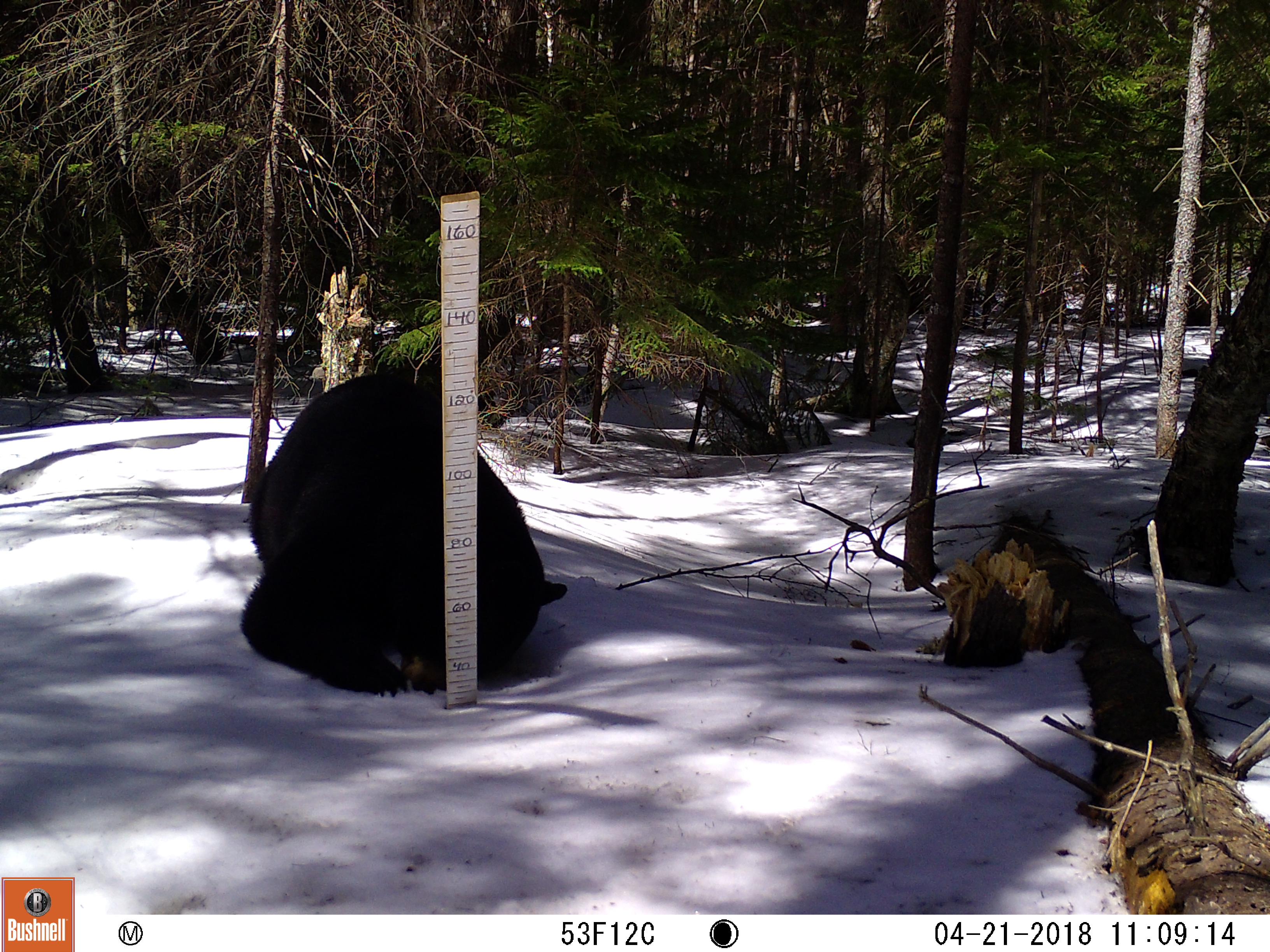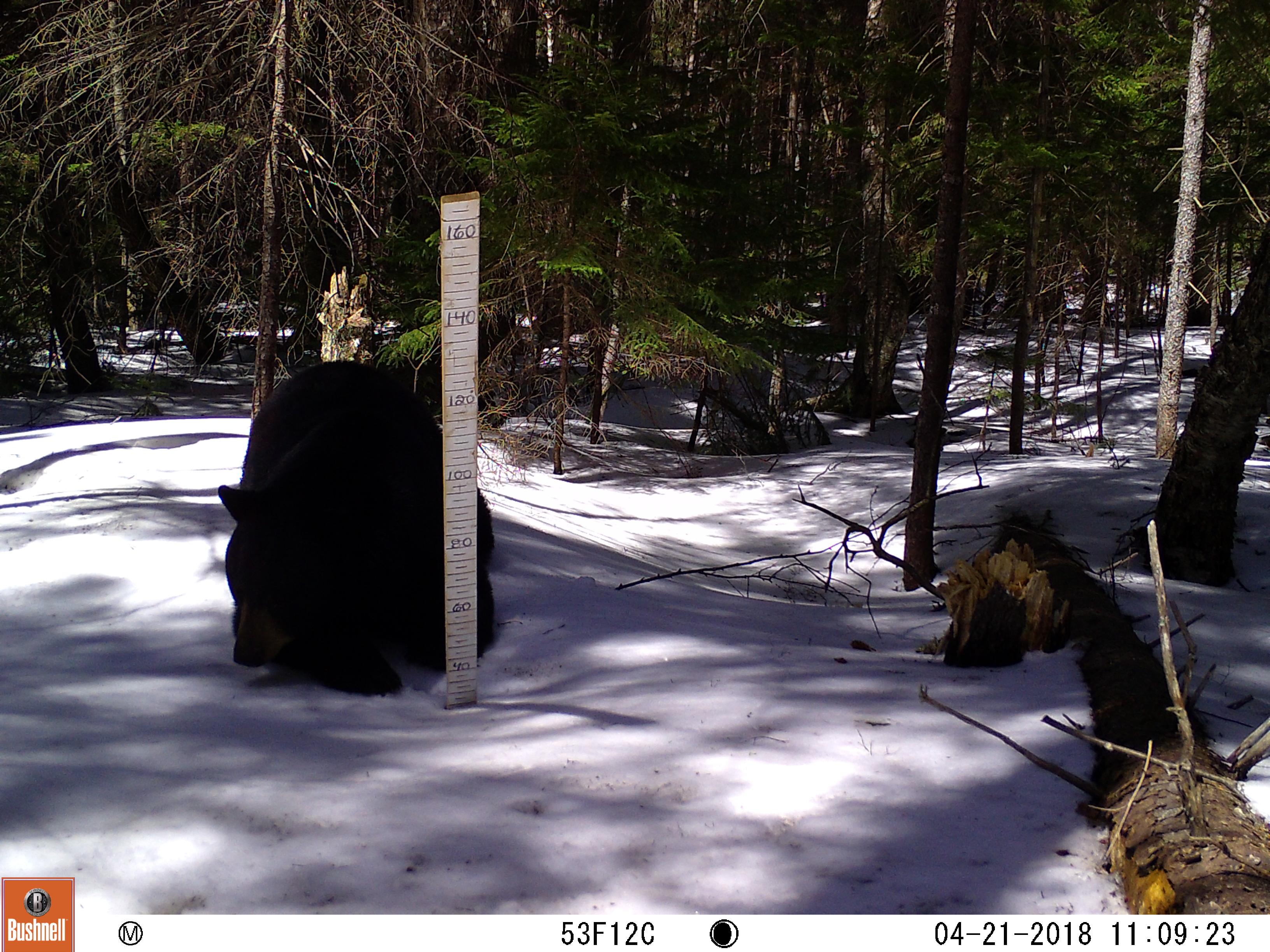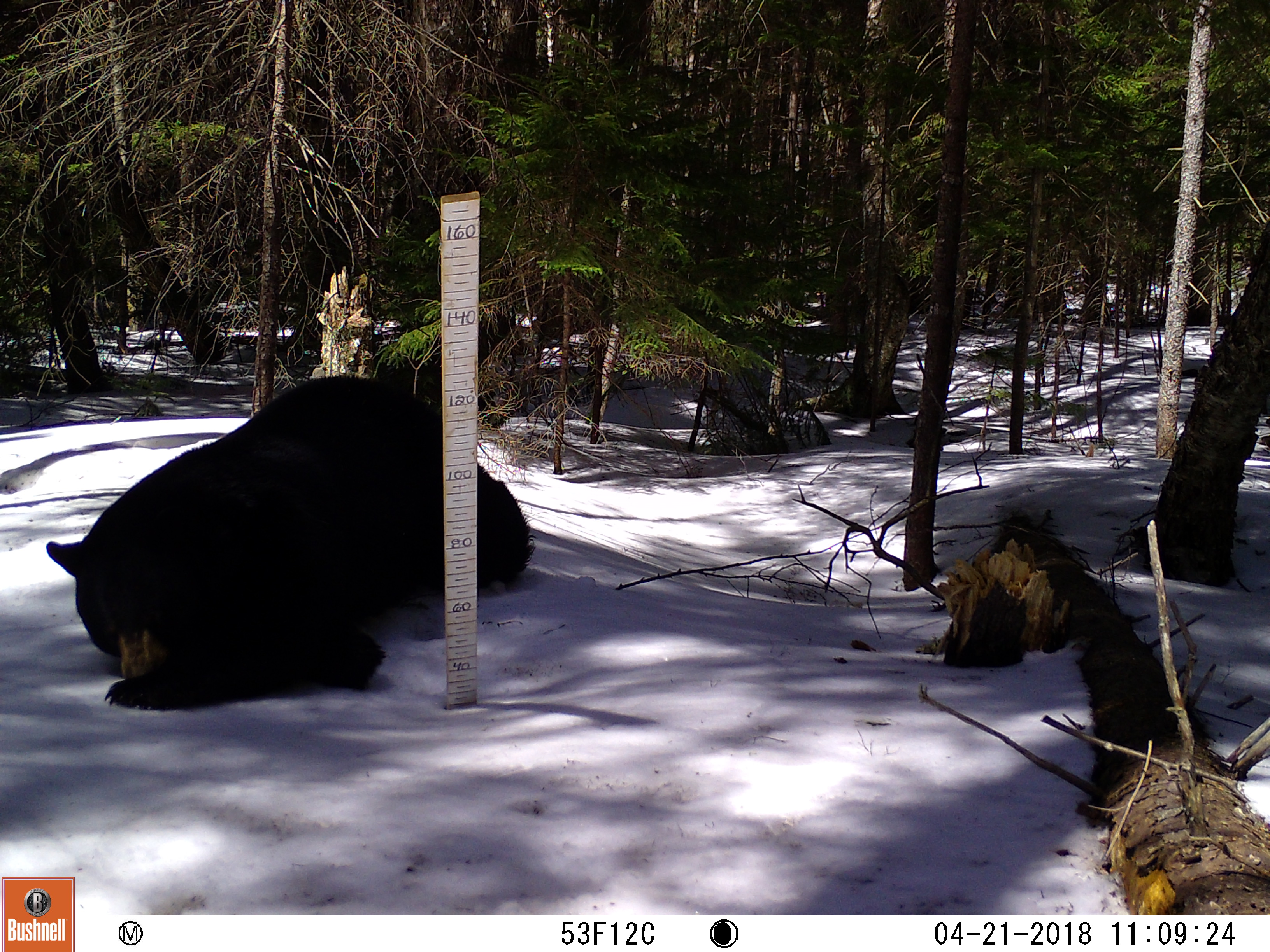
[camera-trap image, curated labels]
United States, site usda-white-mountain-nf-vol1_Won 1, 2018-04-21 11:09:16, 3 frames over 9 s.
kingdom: Animalia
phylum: Chordata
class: Mammalia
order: Carnivora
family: Ursidae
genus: Ursus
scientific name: Ursus americanus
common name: black bear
Black bear (Ursus americanus).